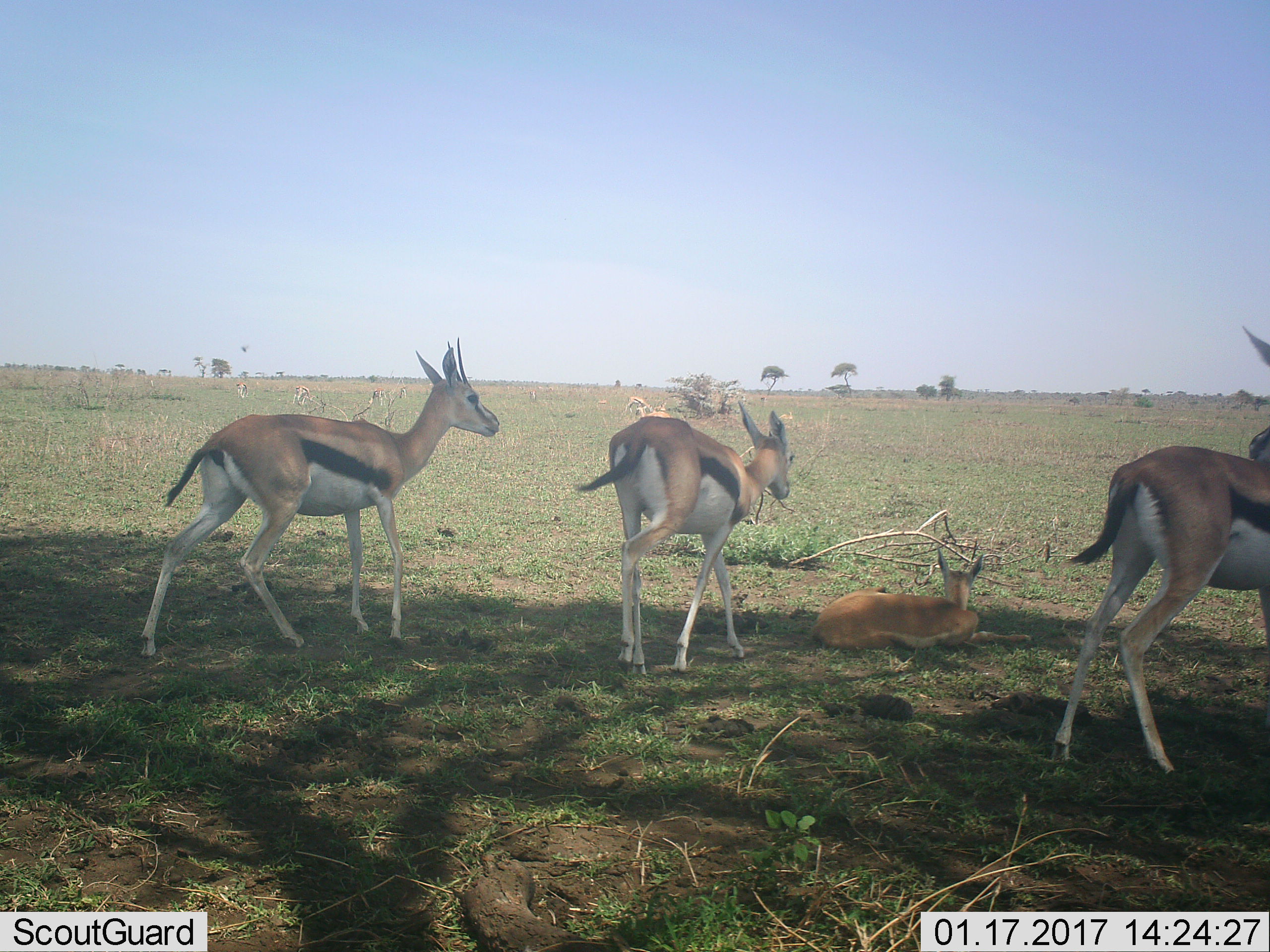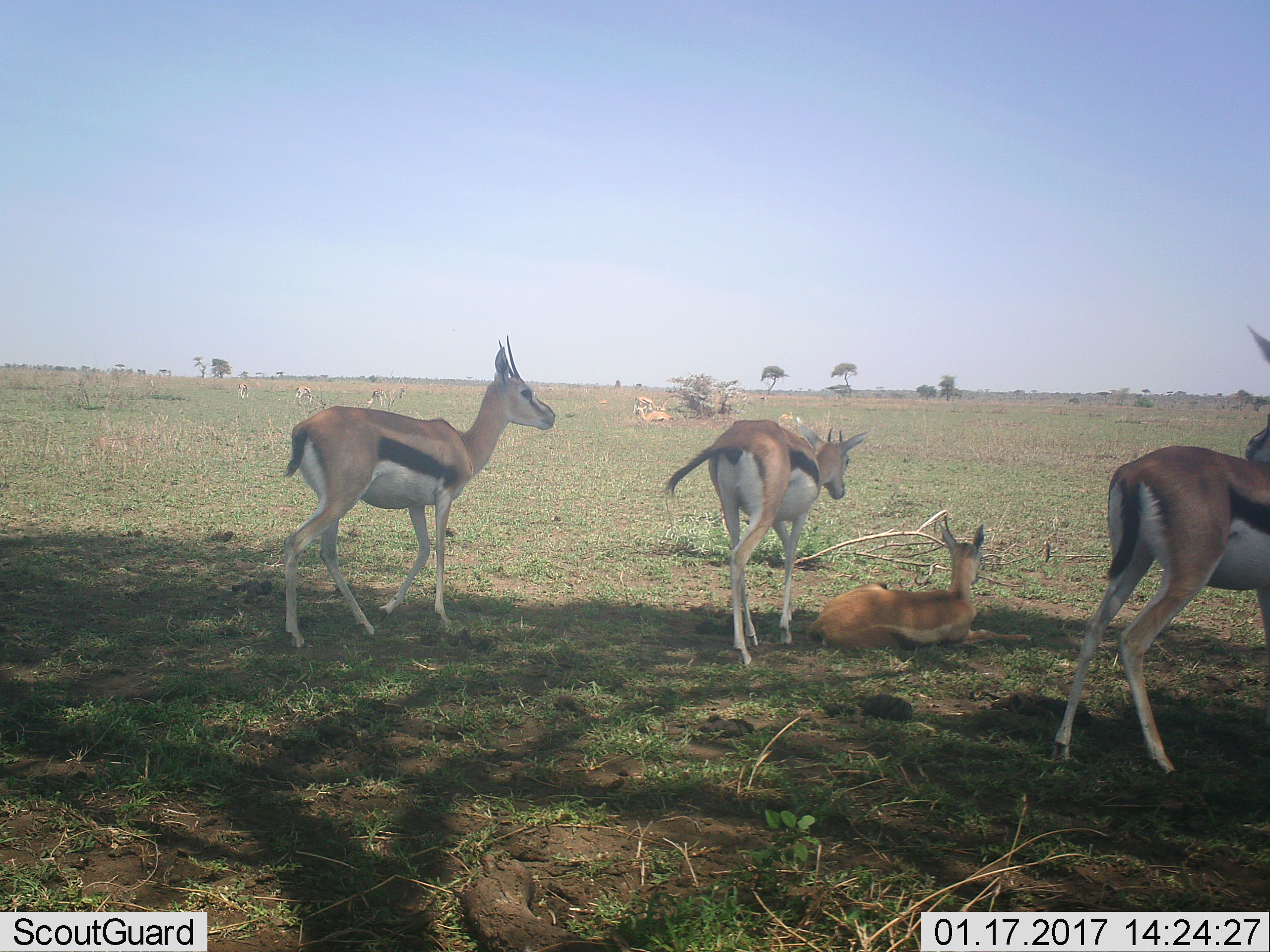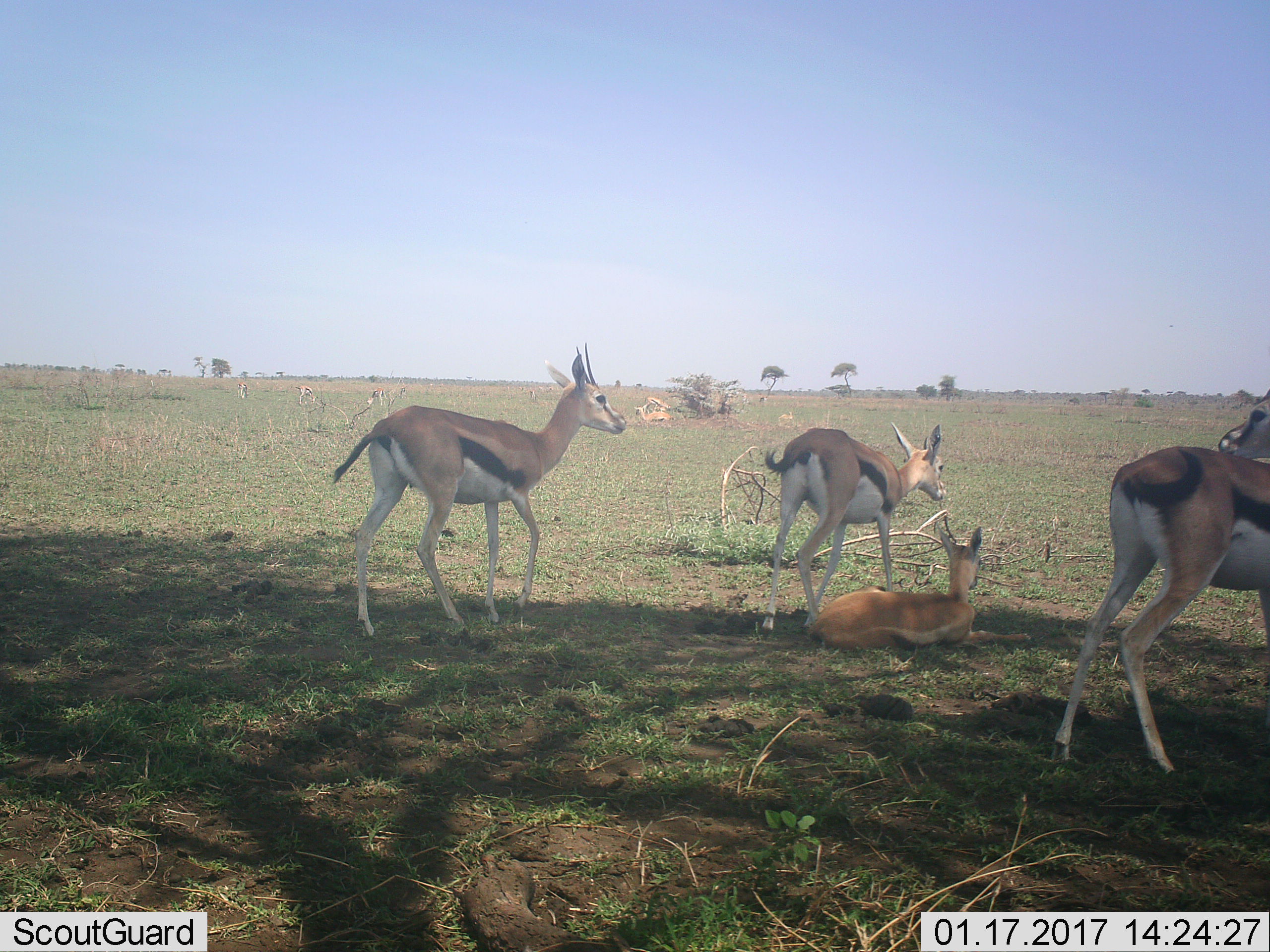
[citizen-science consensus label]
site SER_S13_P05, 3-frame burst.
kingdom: Animalia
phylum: Chordata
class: Mammalia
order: Artiodactyla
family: Bovidae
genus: Eudorcas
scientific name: Eudorcas thomsonii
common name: thomson's gazelle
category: gazellethomsons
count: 10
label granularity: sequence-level